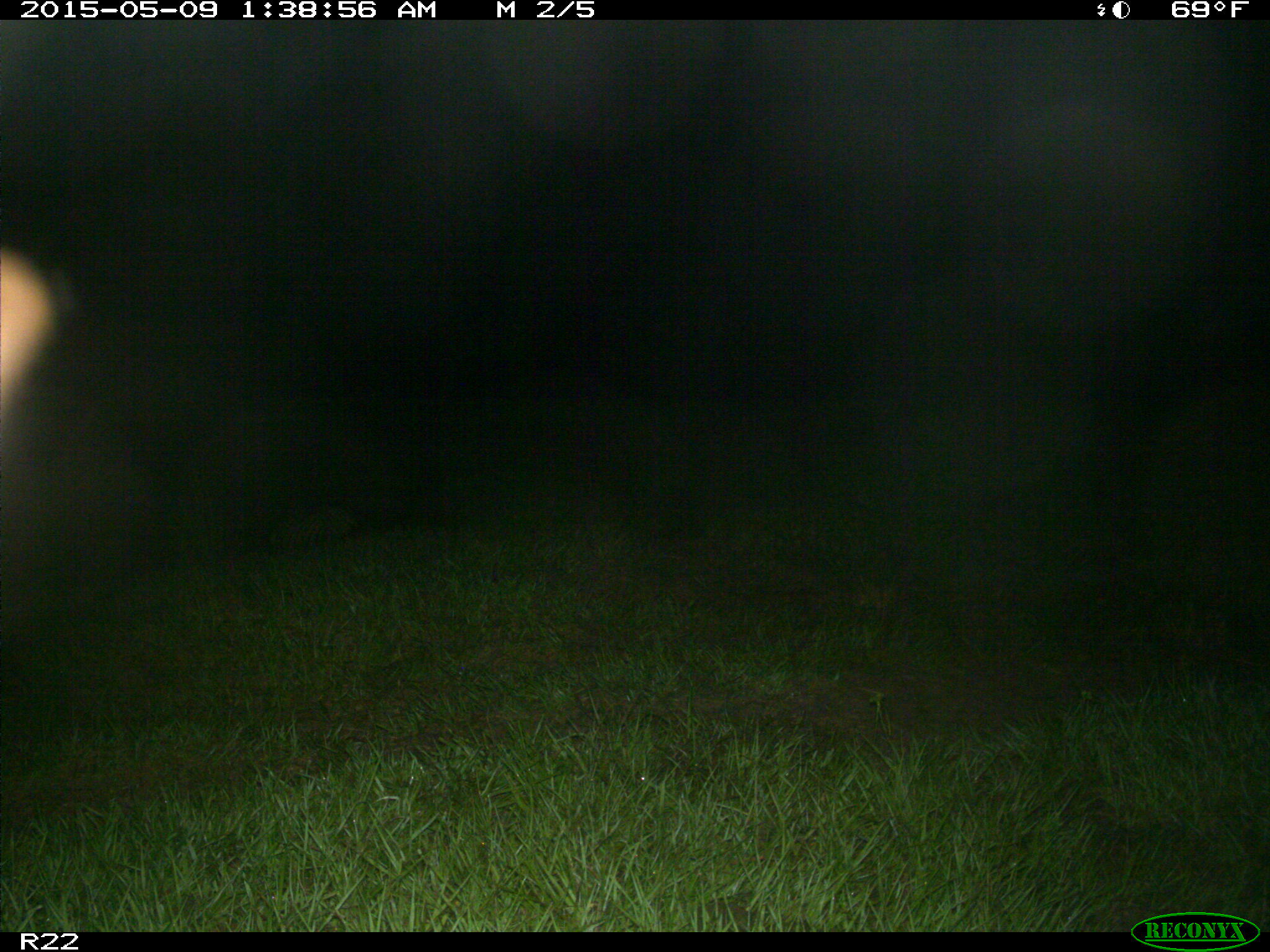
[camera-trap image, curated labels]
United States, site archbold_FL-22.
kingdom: Animalia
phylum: Chordata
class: Mammalia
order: Artiodactyla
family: Bovidae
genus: Bos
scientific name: Bos taurus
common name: domestic cow